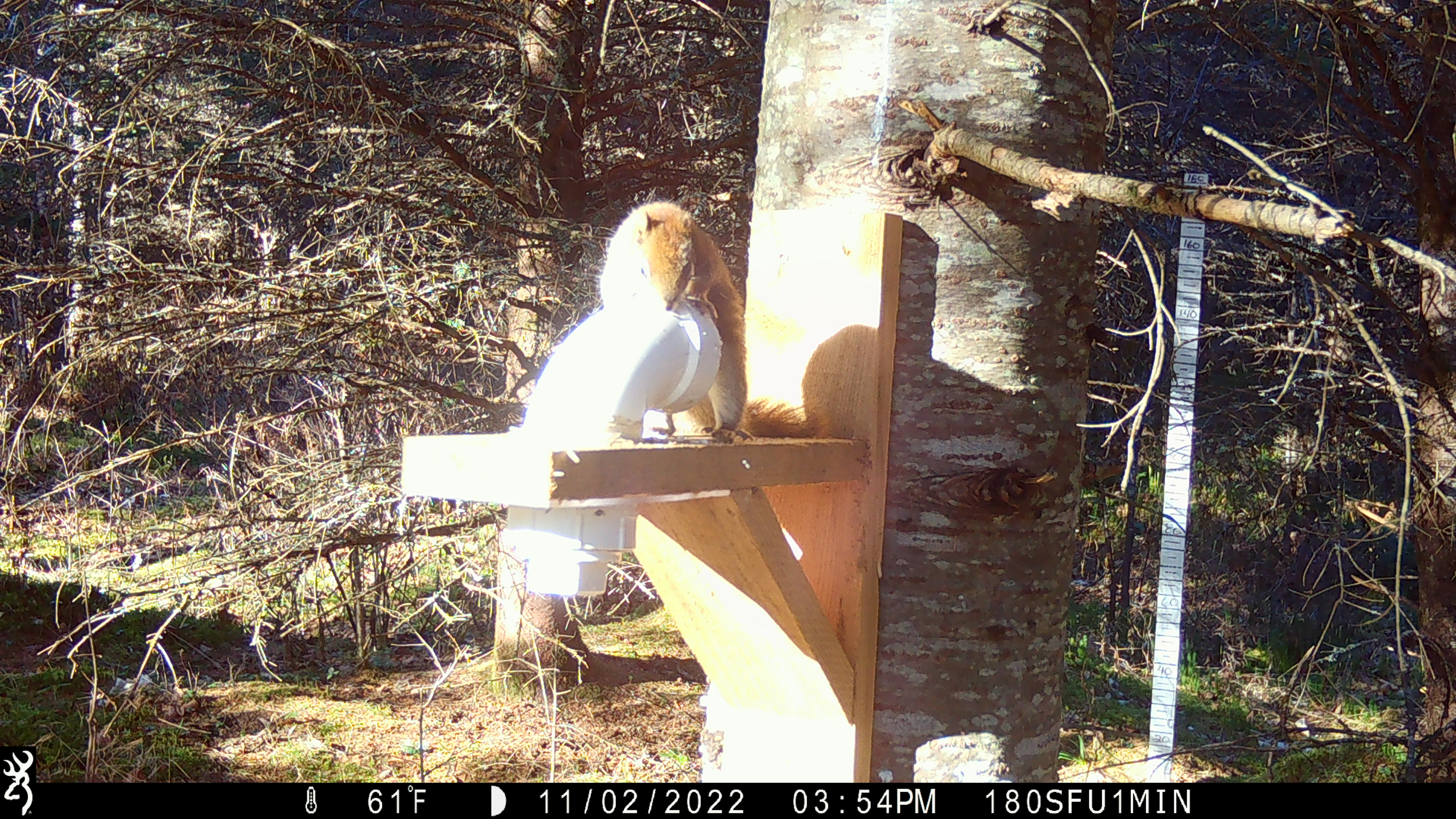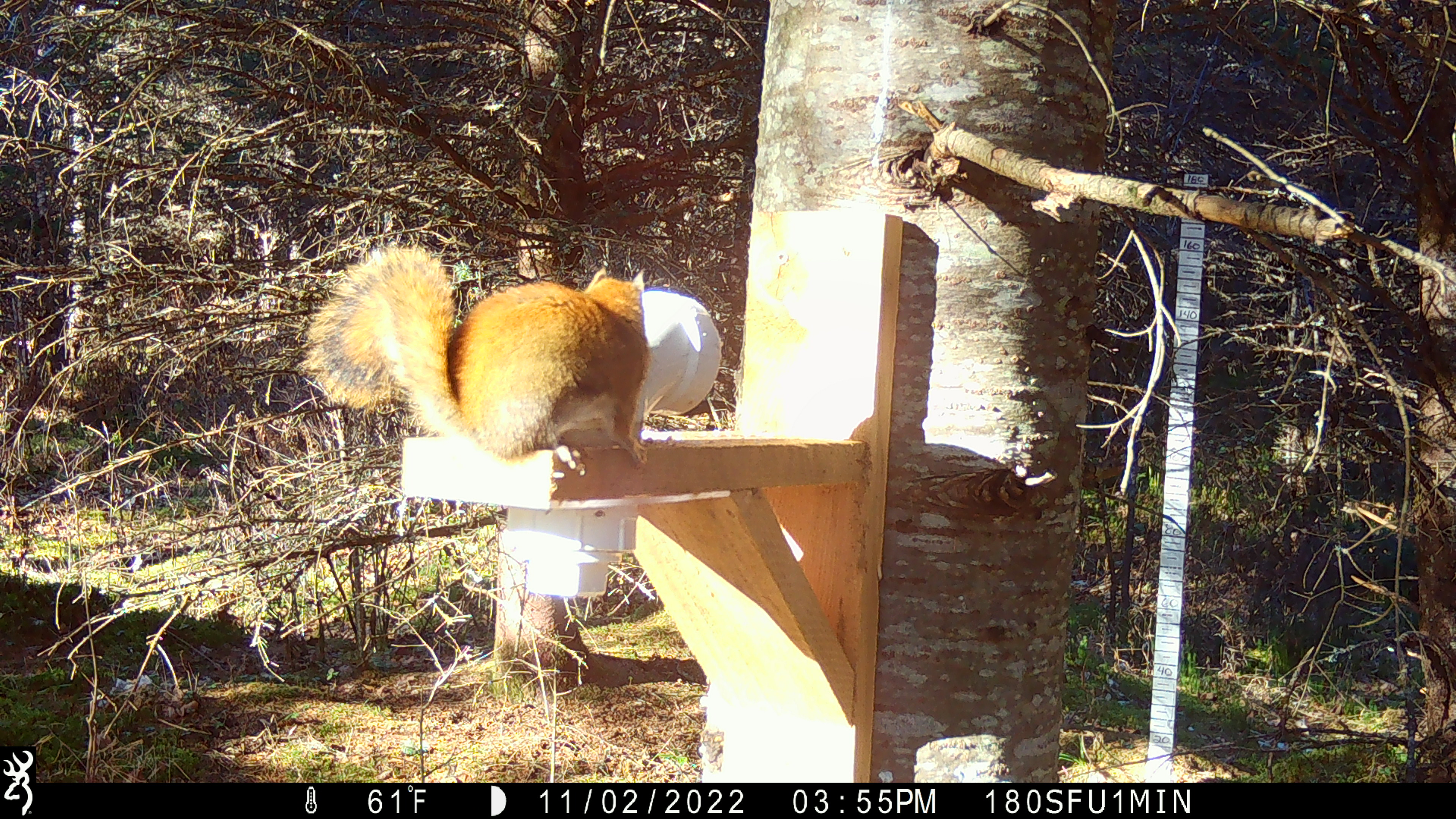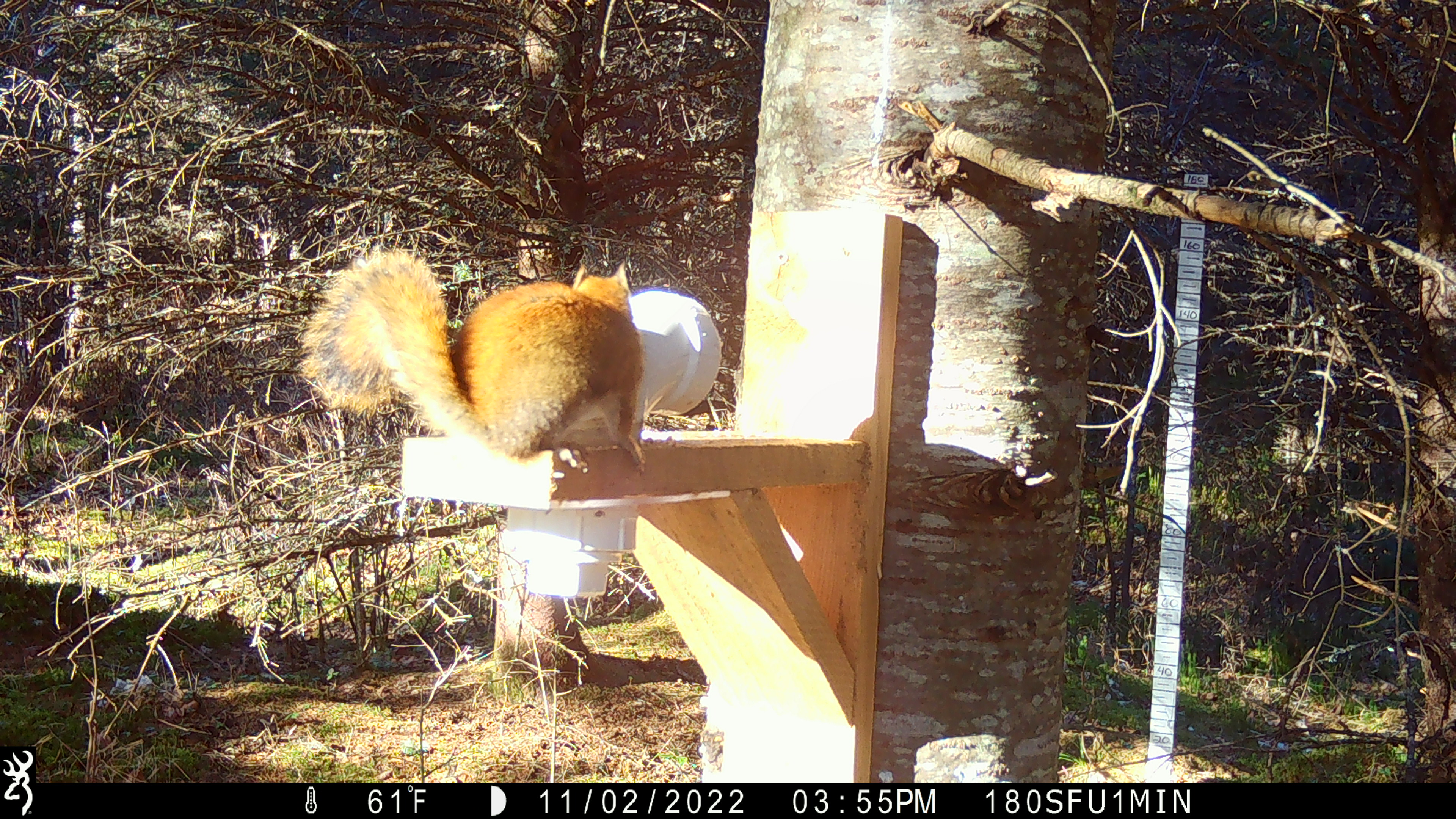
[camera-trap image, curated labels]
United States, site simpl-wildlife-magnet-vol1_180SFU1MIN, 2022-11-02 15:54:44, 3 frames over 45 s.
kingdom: Animalia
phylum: Chordata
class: Mammalia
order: Rodentia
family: Sciuridae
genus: Tamiasciurus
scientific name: Tamiasciurus hudsonicus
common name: red squirrel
Red squirrel (Tamiasciurus hudsonicus).